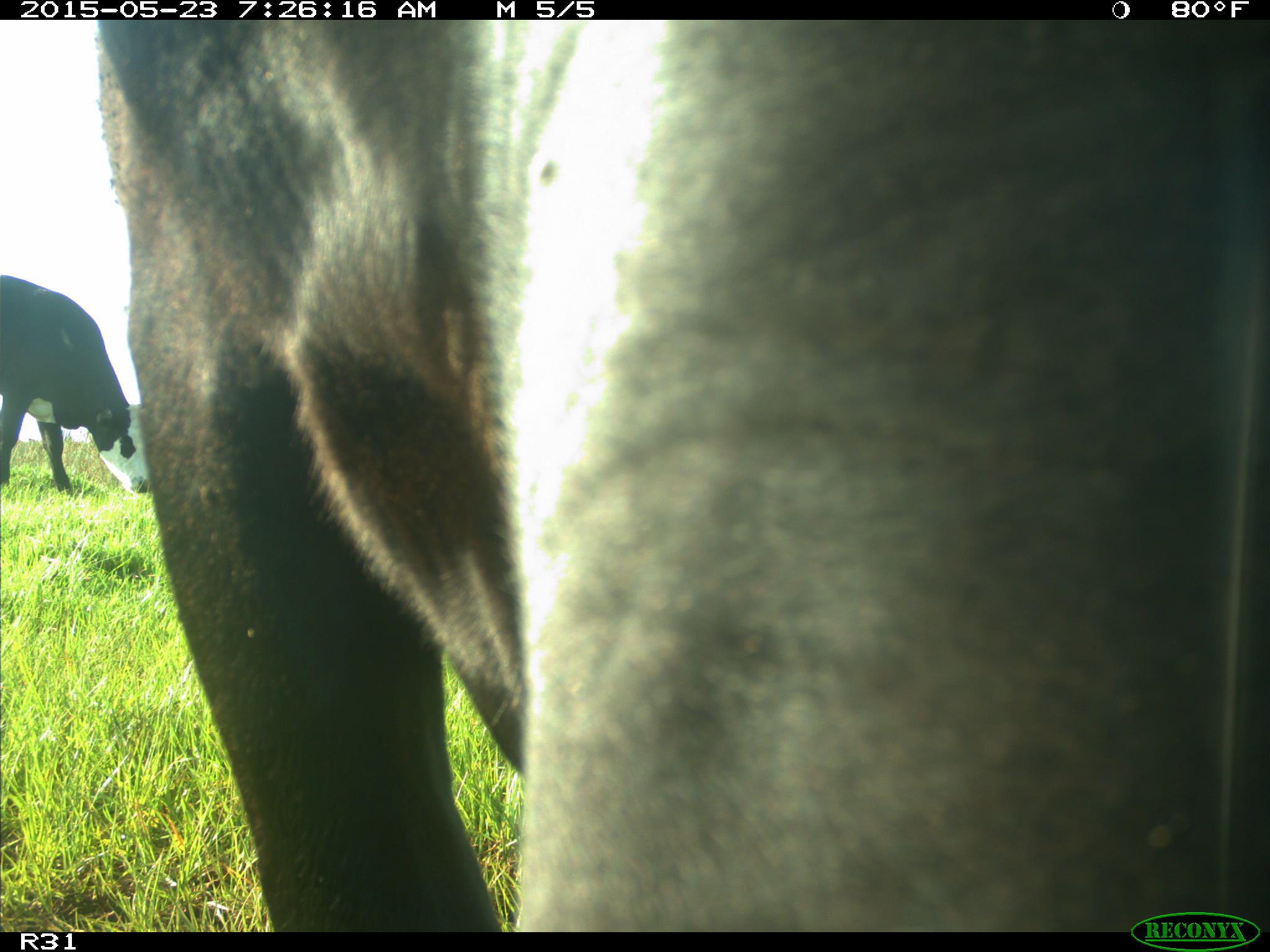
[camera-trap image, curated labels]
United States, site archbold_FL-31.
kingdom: Animalia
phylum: Chordata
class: Mammalia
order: Artiodactyla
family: Bovidae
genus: Bos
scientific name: Bos taurus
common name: domestic cow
Bos taurus (domestic cow).